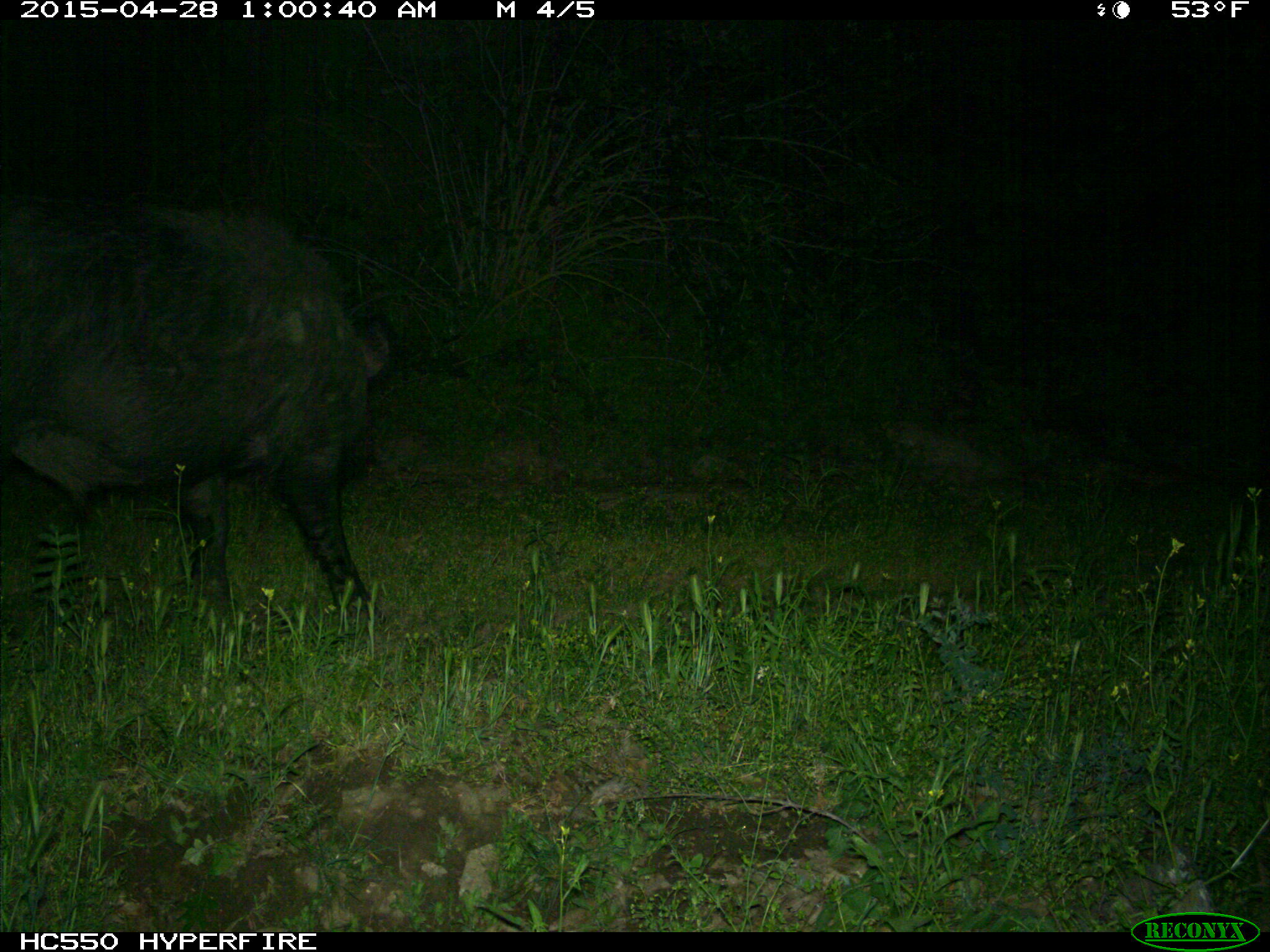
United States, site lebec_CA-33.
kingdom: Animalia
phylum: Chordata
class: Mammalia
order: Artiodactyla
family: Suidae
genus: Sus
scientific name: Sus scrofa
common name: wild boar